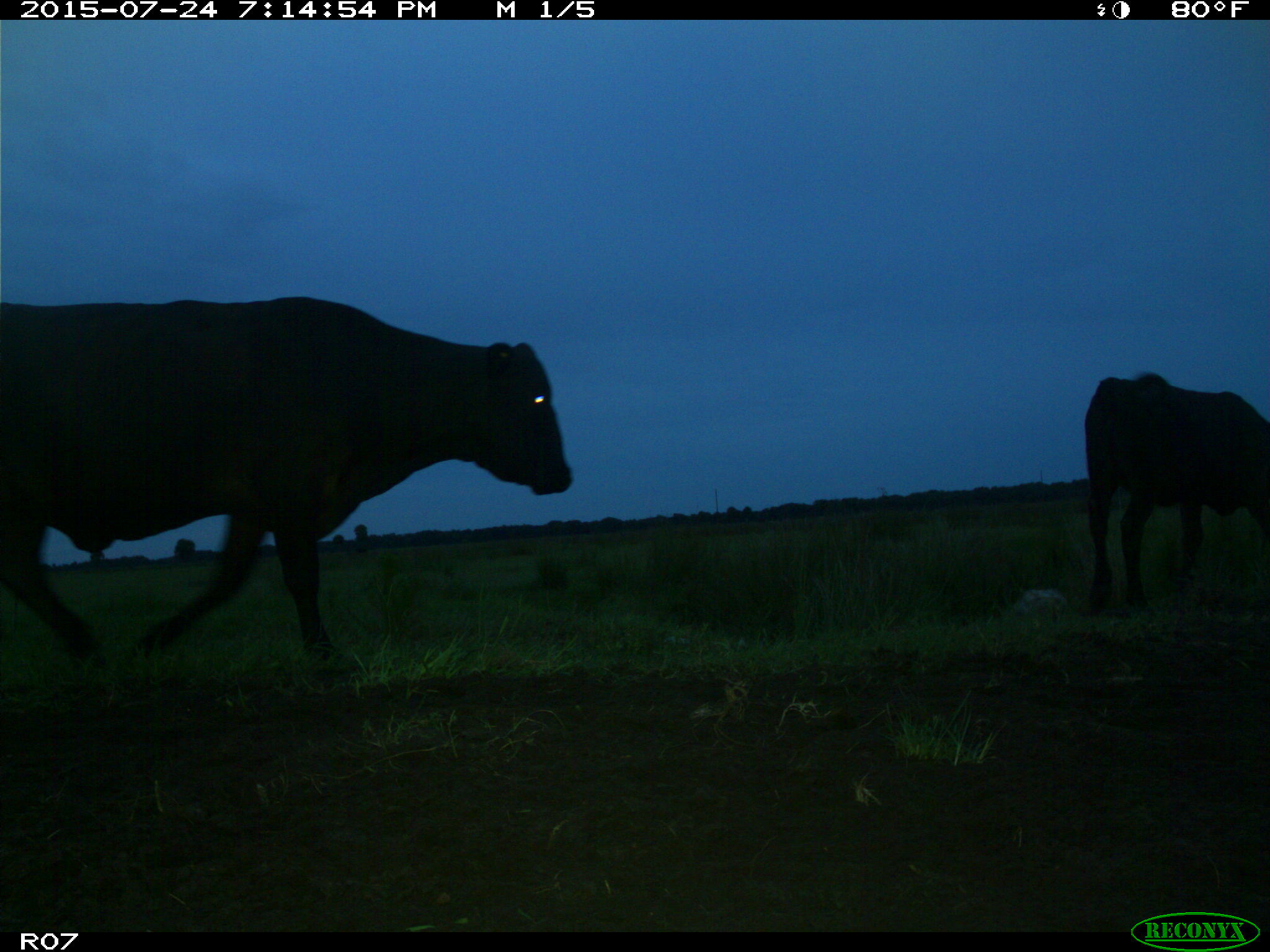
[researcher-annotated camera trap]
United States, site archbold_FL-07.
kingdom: Animalia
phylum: Chordata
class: Mammalia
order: Artiodactyla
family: Bovidae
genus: Bos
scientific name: Bos taurus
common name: domestic cow